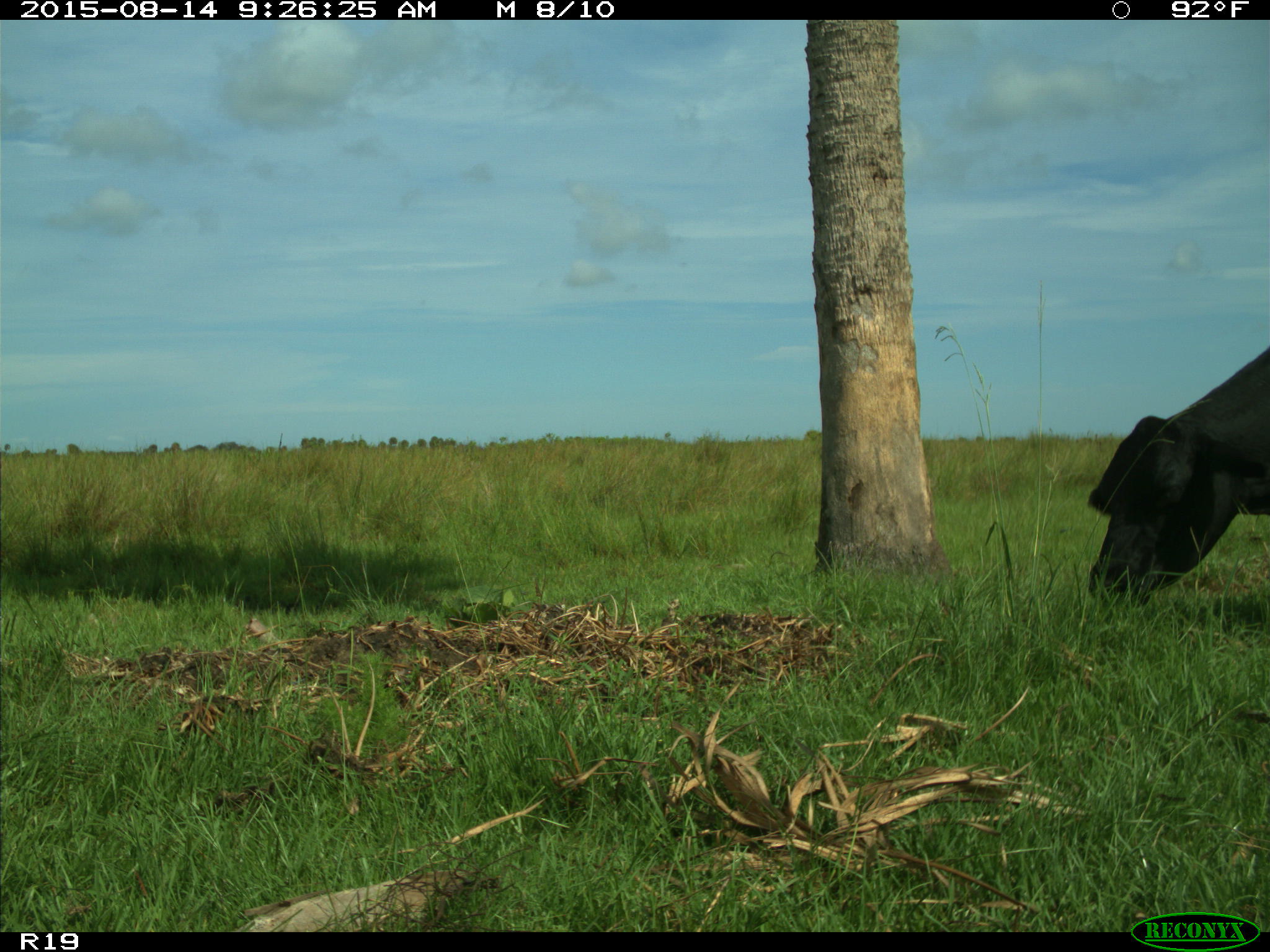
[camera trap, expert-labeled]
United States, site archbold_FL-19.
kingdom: Animalia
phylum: Chordata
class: Mammalia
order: Artiodactyla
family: Bovidae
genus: Bos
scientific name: Bos taurus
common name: domestic cow